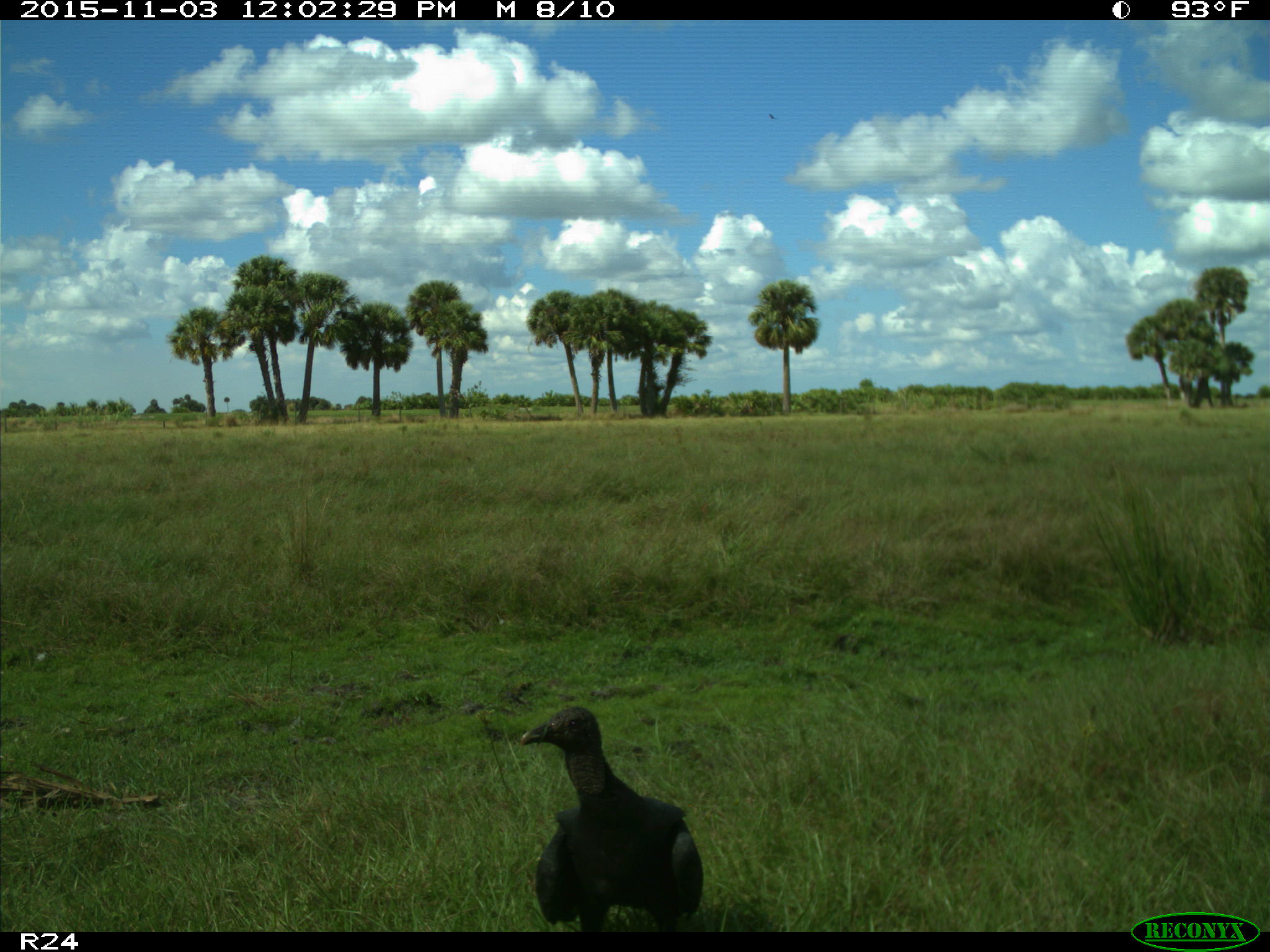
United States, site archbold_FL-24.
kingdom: Animalia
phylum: Chordata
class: Aves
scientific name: Aves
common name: birds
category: unidentified bird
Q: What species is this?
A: Unidentified bird (birds) (Aves).